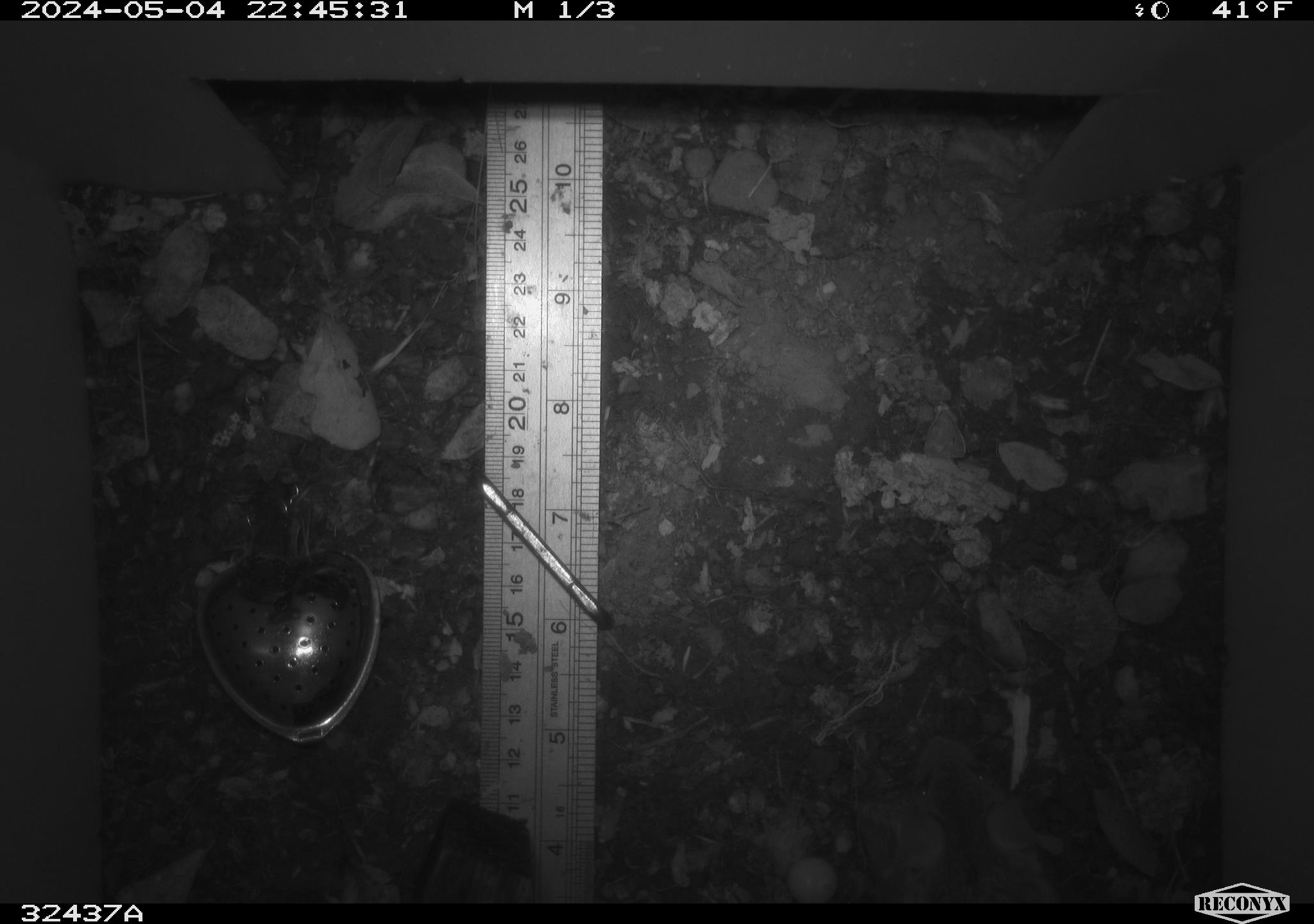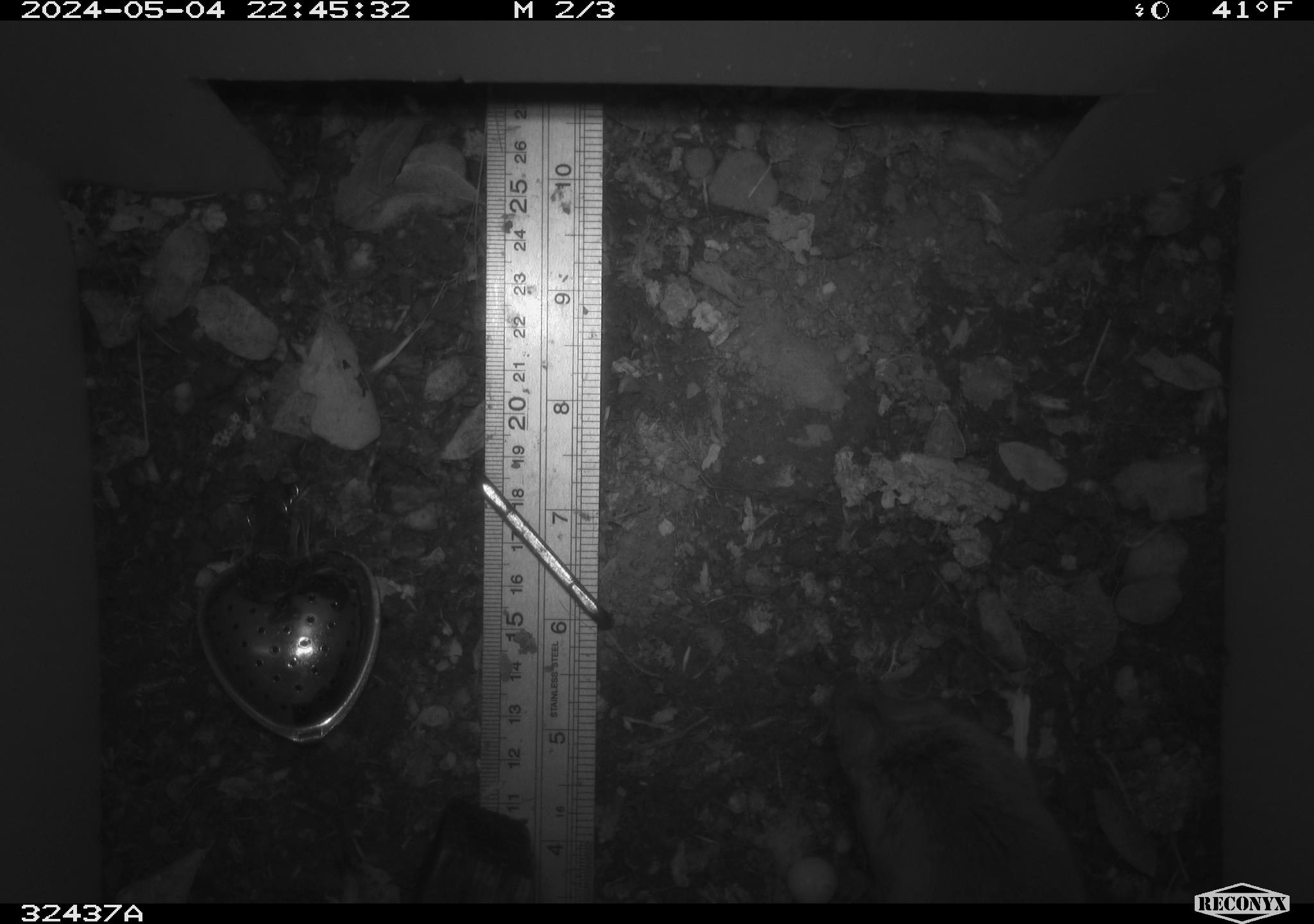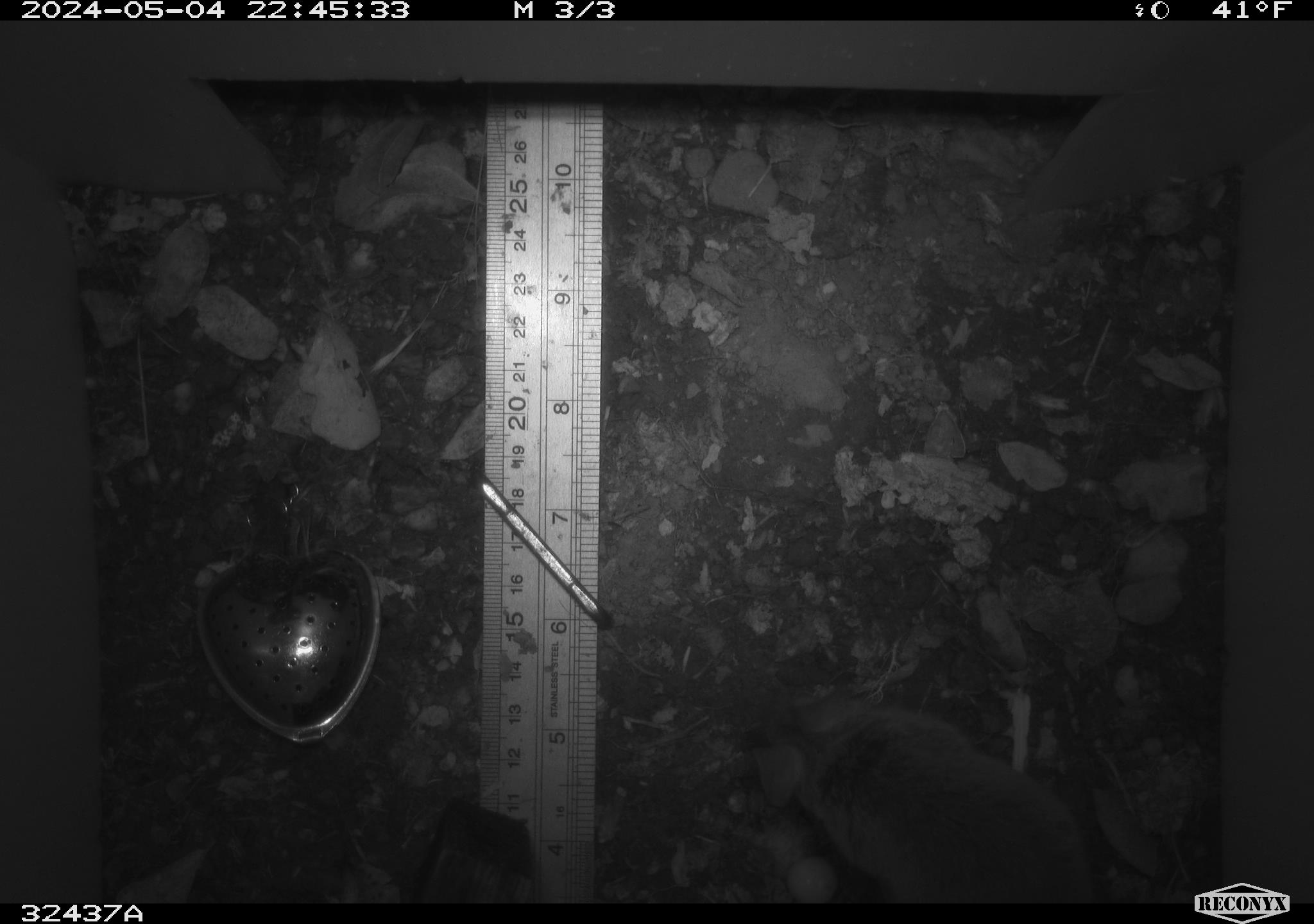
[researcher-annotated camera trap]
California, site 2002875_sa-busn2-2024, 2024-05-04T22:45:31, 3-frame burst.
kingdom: Animalia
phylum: Chordata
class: Mammalia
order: Rodentia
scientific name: Rodentia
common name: rodent